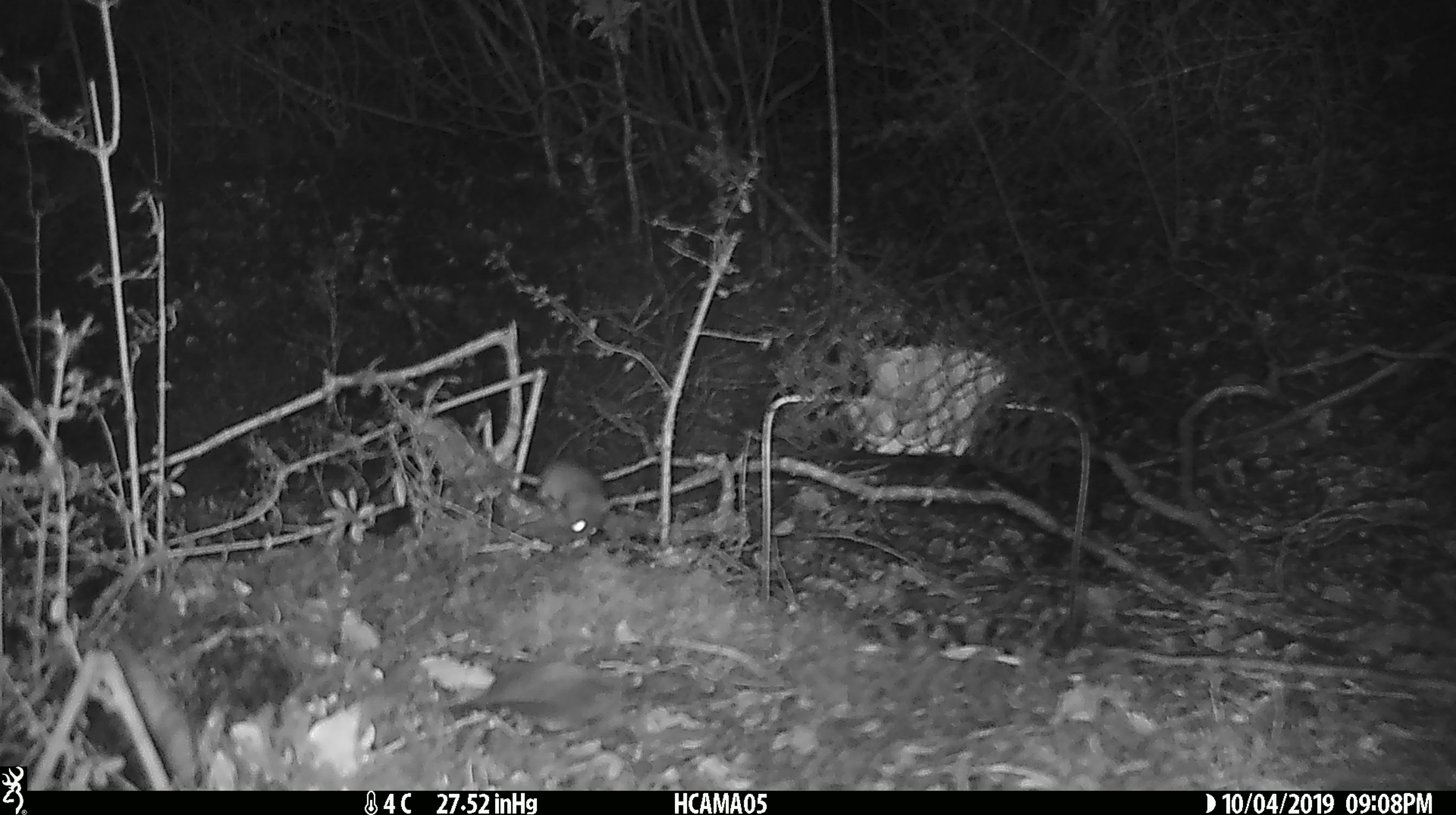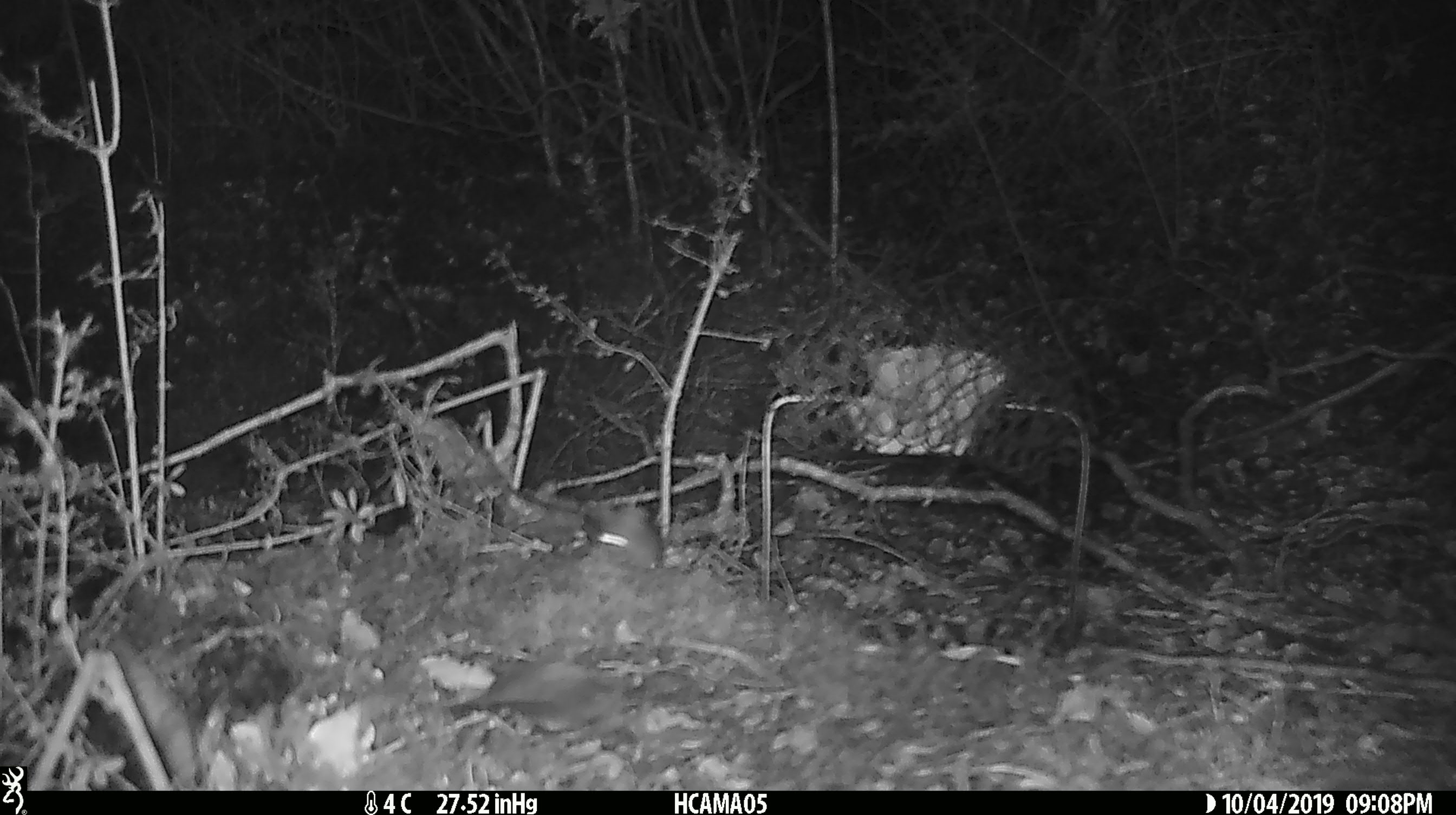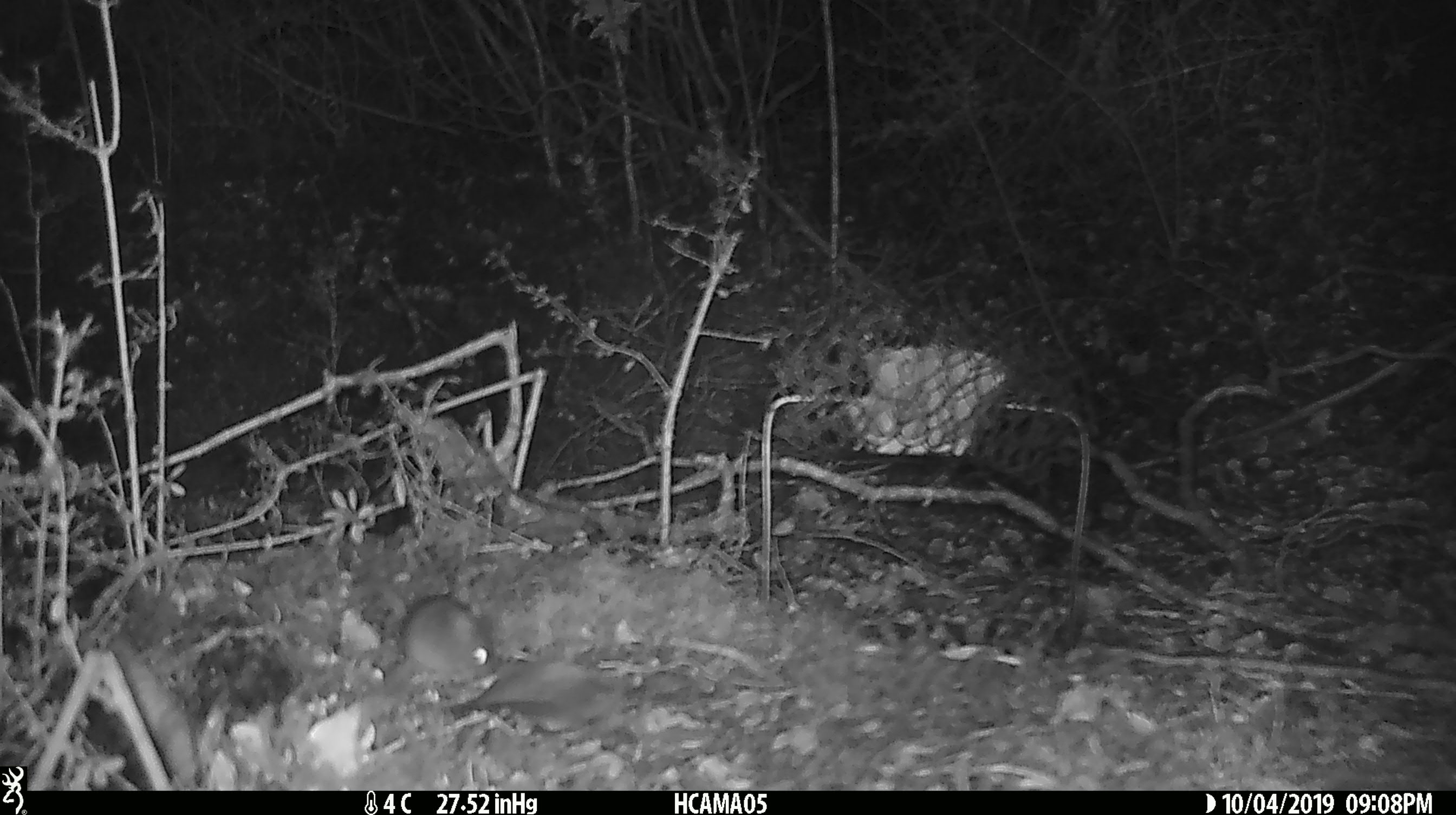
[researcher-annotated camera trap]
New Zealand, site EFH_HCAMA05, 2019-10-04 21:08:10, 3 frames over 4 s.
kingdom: Animalia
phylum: Chordata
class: Mammalia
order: Rodentia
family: Muridae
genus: Mus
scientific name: Mus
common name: mouse